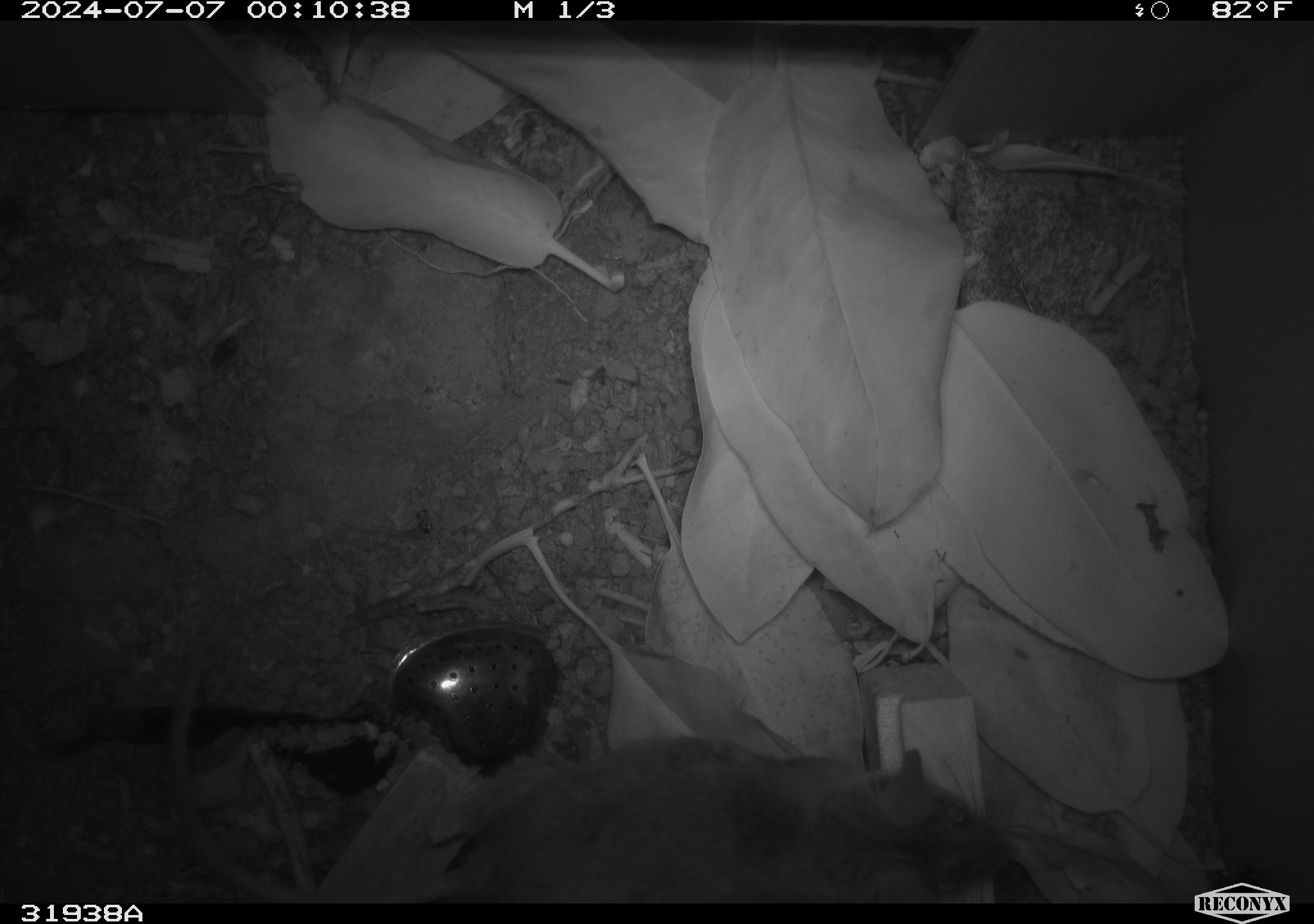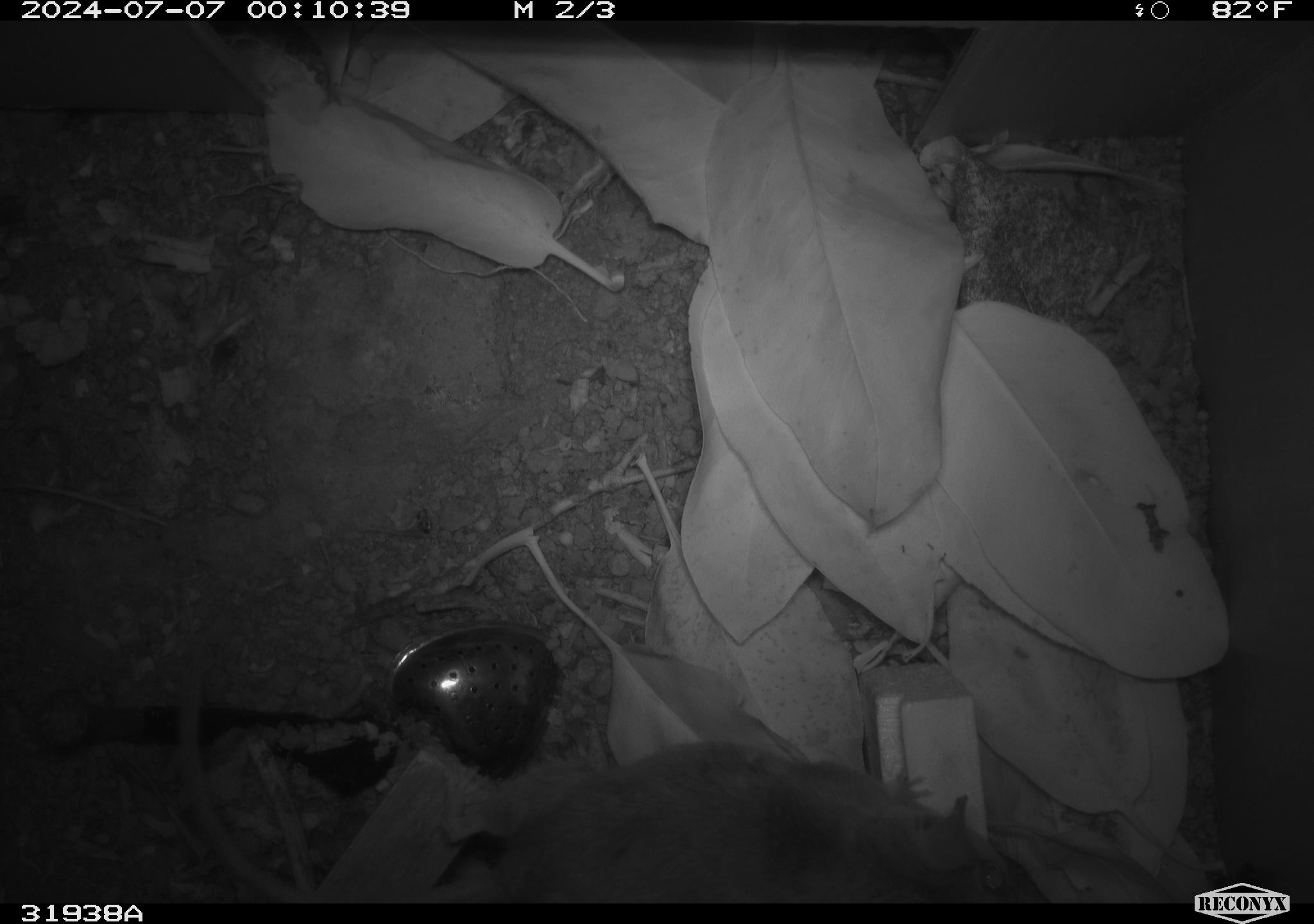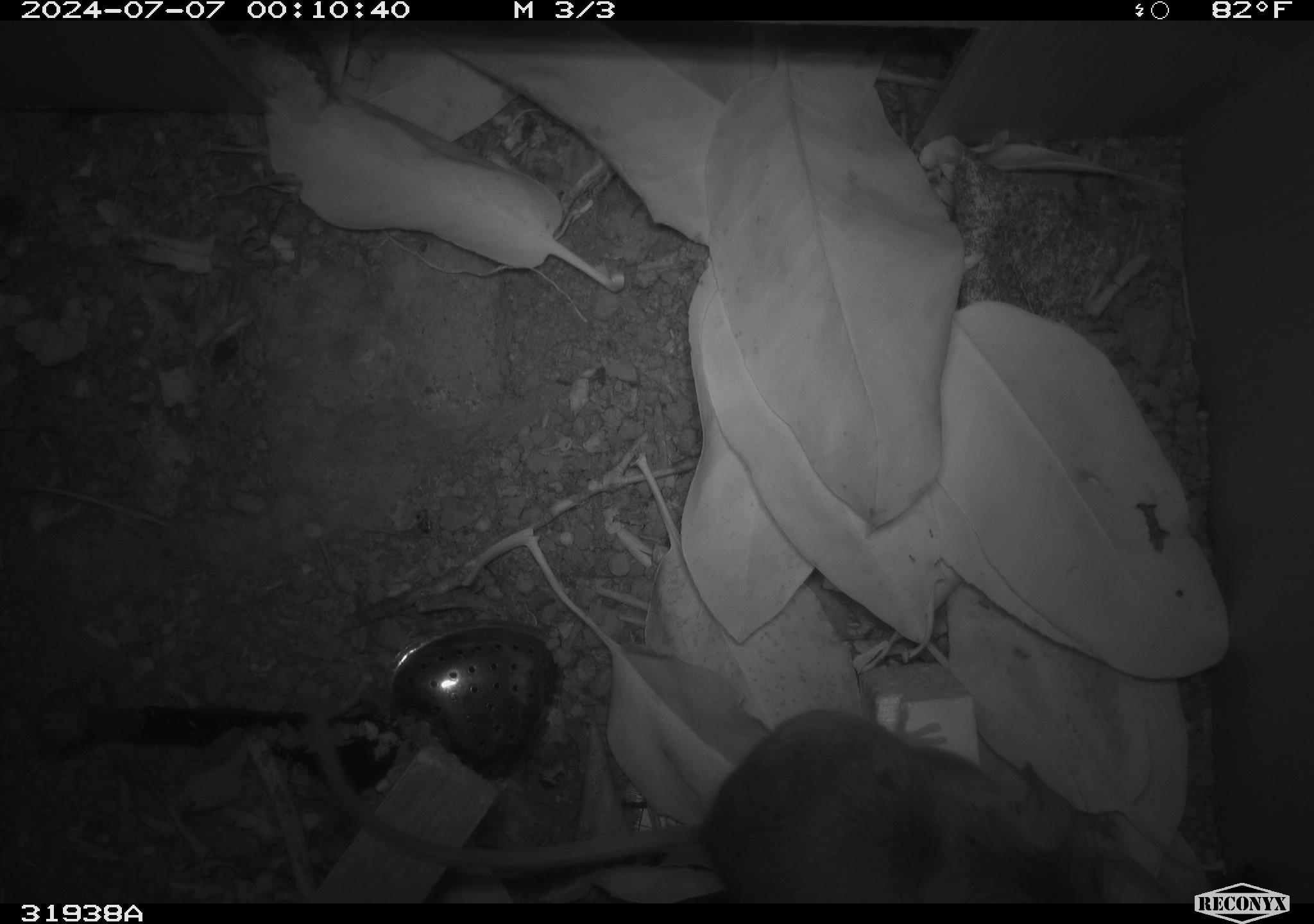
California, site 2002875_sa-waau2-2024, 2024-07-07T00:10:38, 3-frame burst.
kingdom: Animalia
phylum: Chordata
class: Mammalia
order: Rodentia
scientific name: Rodentia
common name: rodent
Rodent (Rodentia).